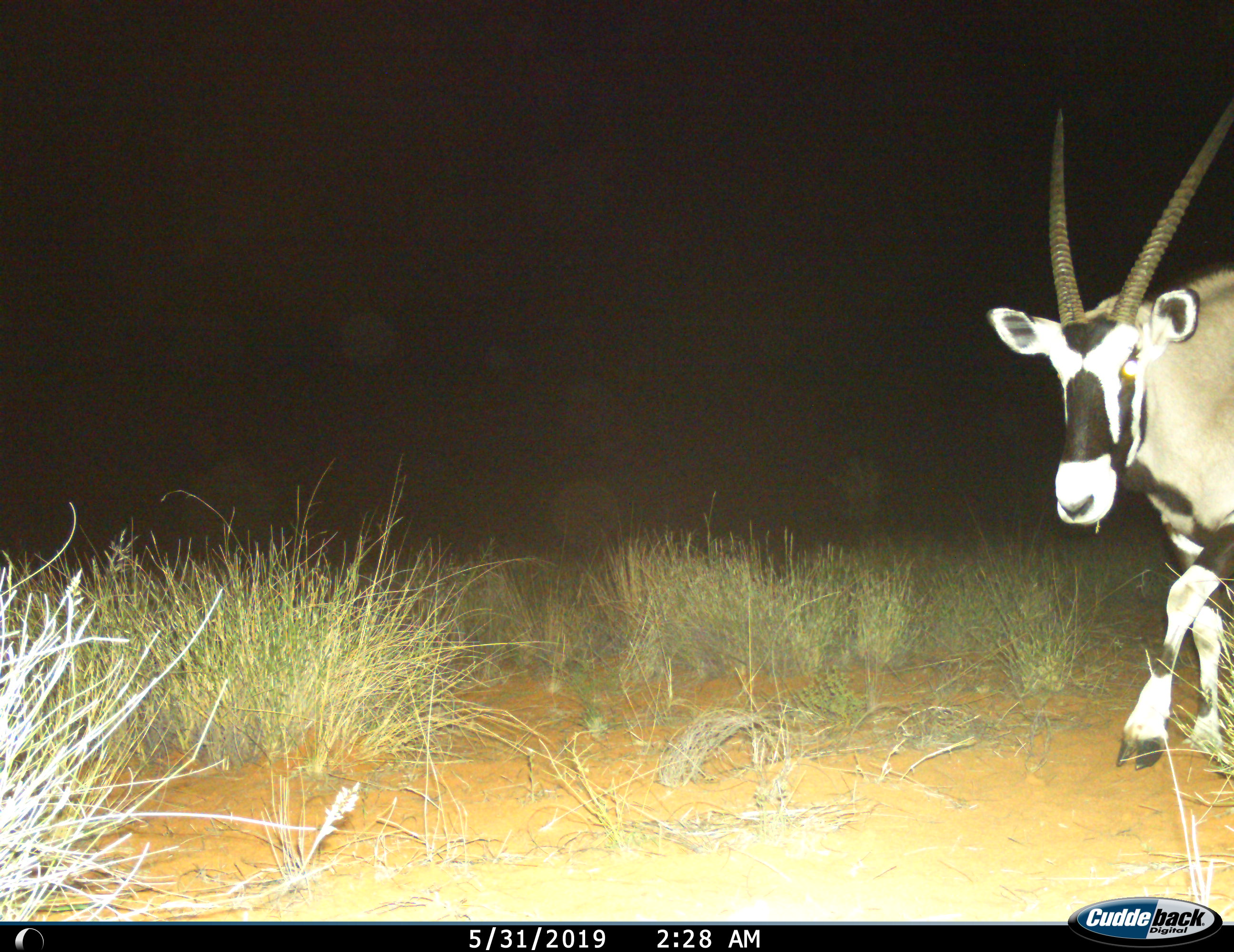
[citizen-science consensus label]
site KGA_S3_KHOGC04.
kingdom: Animalia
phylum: Chordata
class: Mammalia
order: Artiodactyla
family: Bovidae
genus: Oryx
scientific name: Oryx gazella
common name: gemsbok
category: oryx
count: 1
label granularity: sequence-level